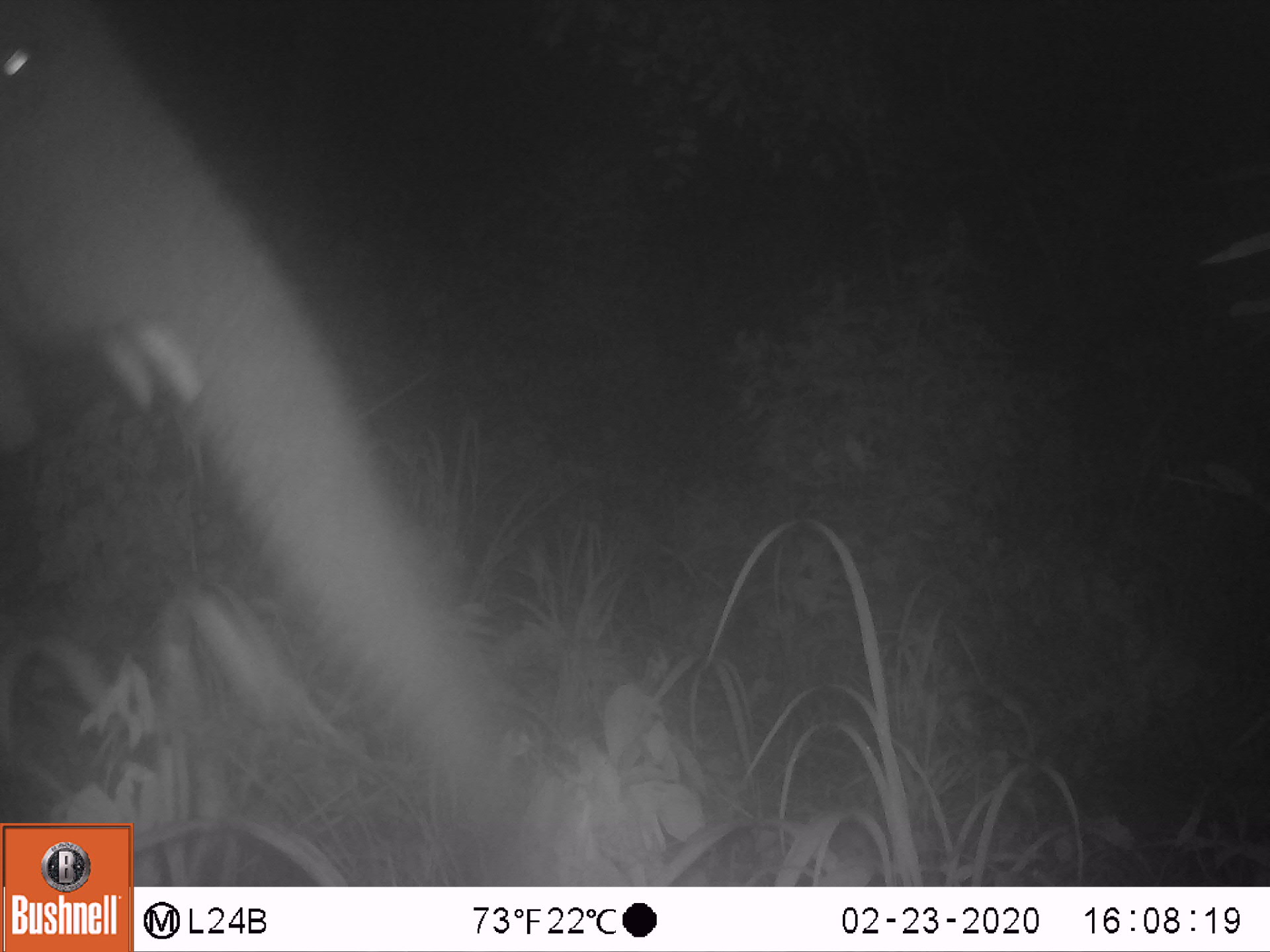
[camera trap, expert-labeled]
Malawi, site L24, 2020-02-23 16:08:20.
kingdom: Animalia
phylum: Chordata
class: Mammalia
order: Proboscidea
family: Elephantidae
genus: Loxodonta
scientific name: Loxodonta africana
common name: african savanna elephant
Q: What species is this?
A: African savanna elephant (Loxodonta africana).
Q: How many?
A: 1.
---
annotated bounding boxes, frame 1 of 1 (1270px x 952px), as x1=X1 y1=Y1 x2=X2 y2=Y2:
african savanna elephant: x1=2 y1=3 x2=482 y2=781